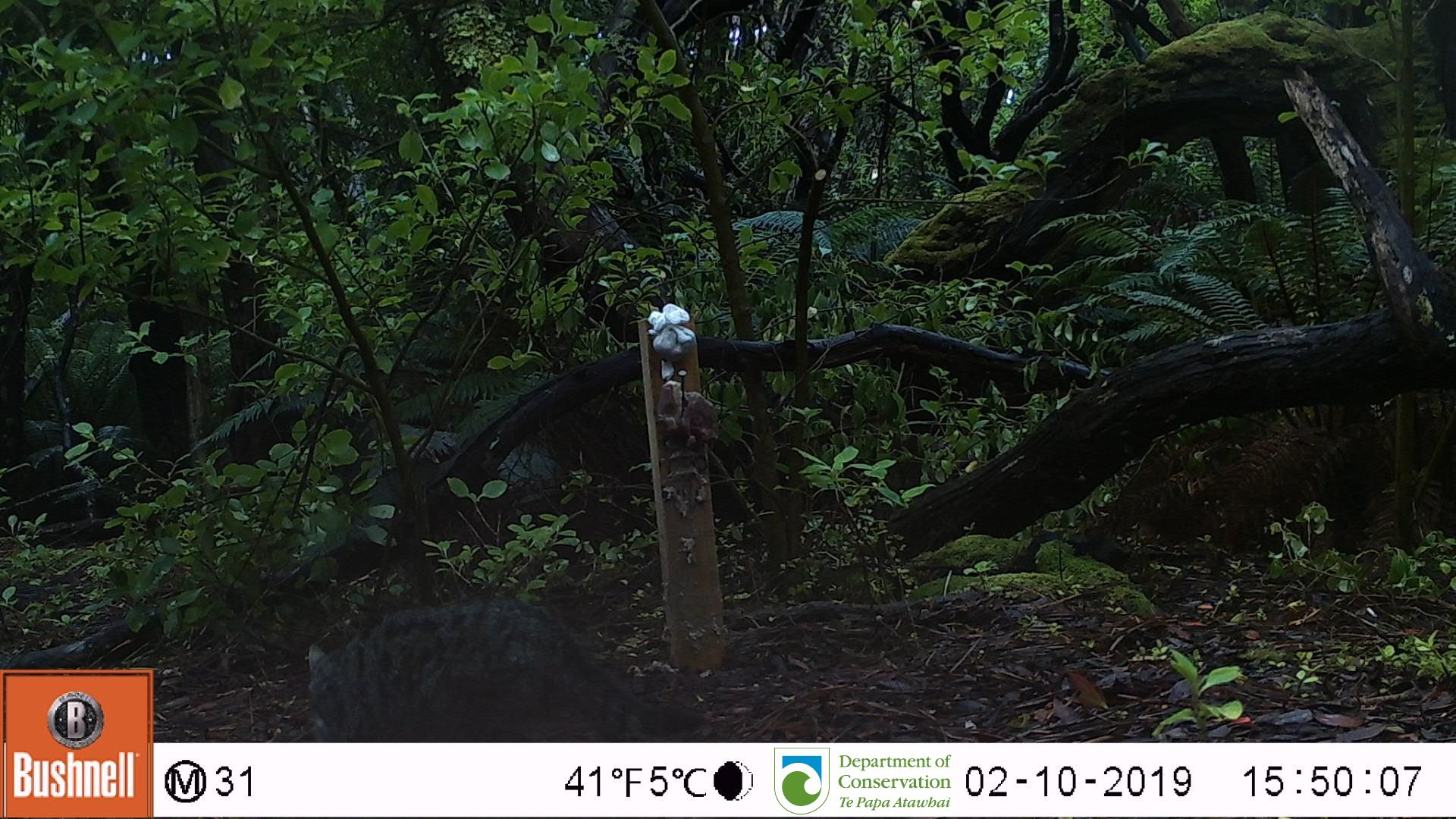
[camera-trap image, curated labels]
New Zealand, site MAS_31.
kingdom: Animalia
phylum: Chordata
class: Mammalia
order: Carnivora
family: Felidae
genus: Felis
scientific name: Felis catus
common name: domestic cat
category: cat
Cat (domestic cat) (Felis catus).